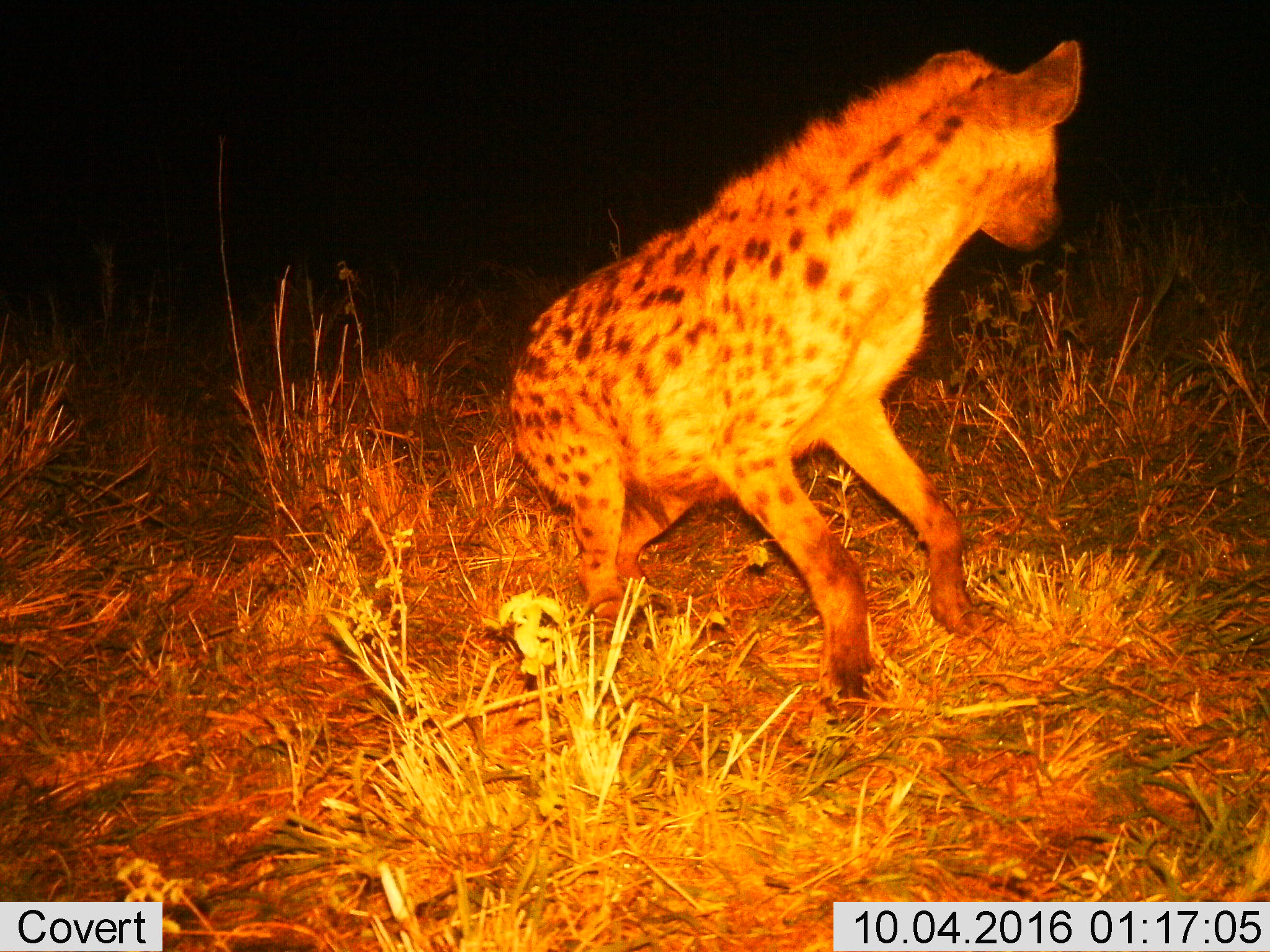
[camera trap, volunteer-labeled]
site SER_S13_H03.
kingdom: Animalia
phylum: Chordata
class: Mammalia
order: Carnivora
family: Hyaenidae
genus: Crocuta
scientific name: Crocuta crocuta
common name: spotted hyena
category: hyenaspotted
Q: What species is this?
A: Hyenaspotted (spotted hyena) (Crocuta crocuta).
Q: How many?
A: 1.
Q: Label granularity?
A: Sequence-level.